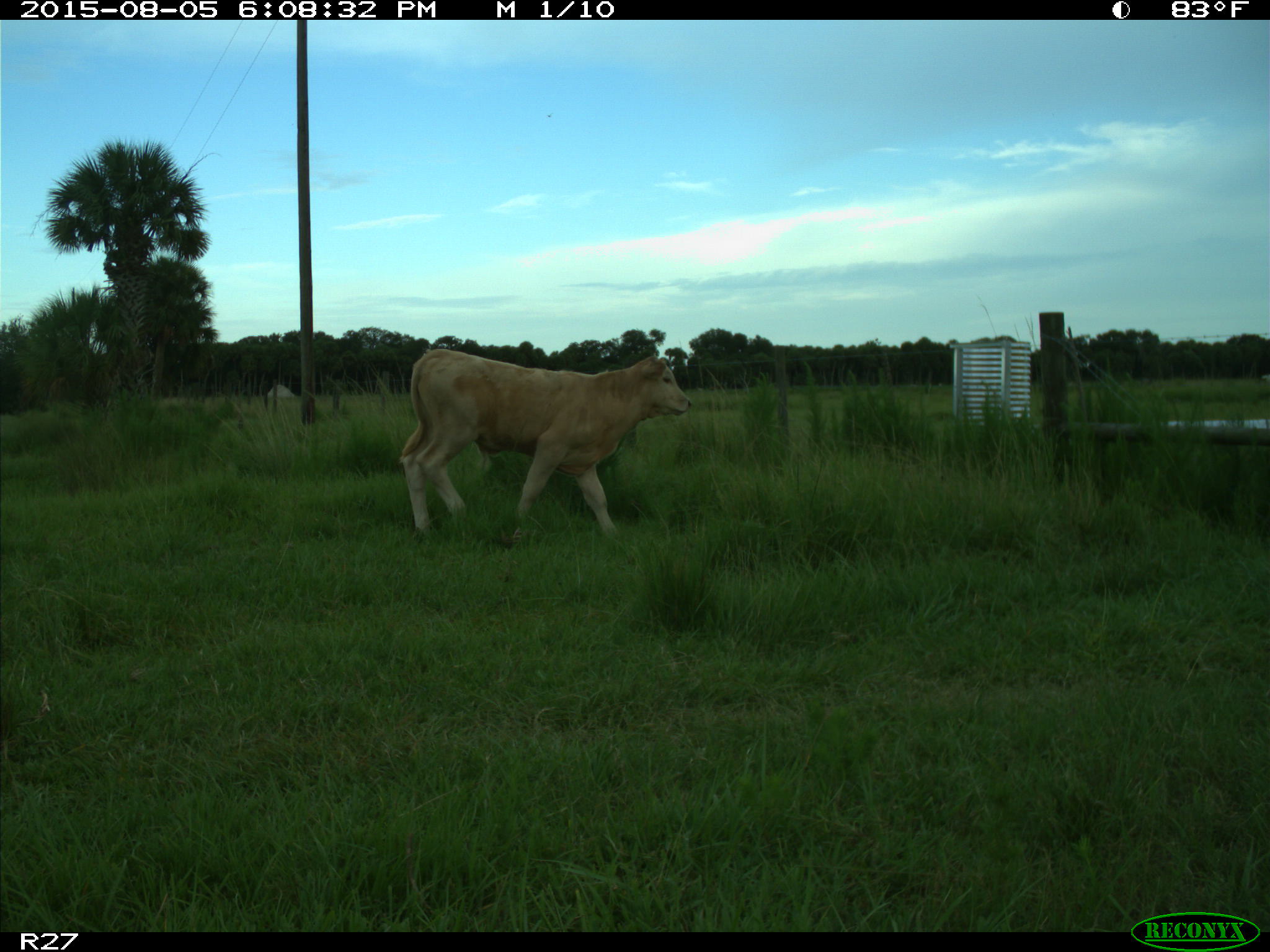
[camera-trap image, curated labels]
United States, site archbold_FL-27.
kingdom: Animalia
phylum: Chordata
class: Mammalia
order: Artiodactyla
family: Bovidae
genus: Bos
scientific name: Bos taurus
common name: domestic cow